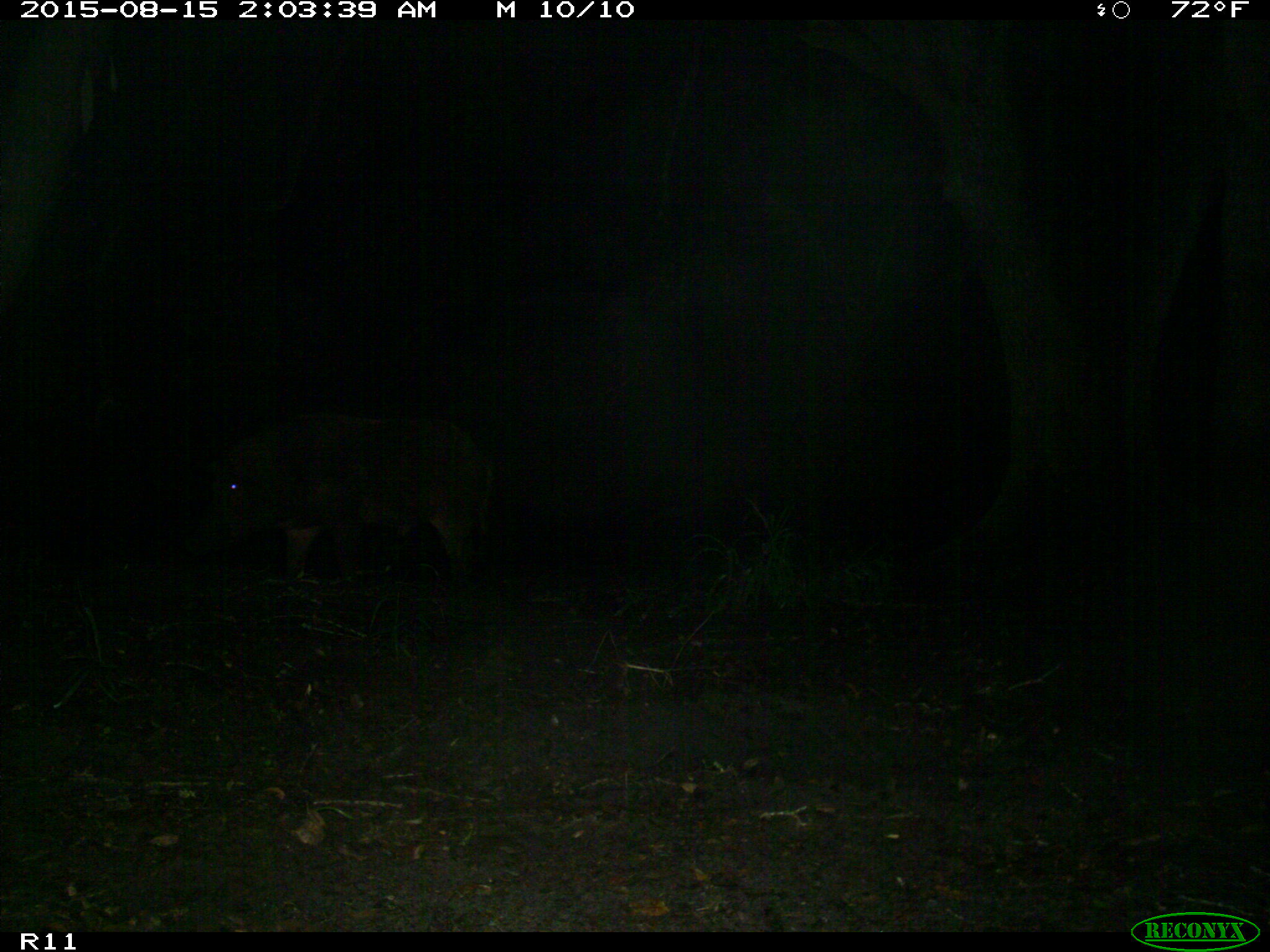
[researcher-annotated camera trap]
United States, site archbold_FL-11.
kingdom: Animalia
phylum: Chordata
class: Mammalia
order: Artiodactyla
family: Suidae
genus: Sus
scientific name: Sus scrofa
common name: wild boar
Sus scrofa (wild boar).